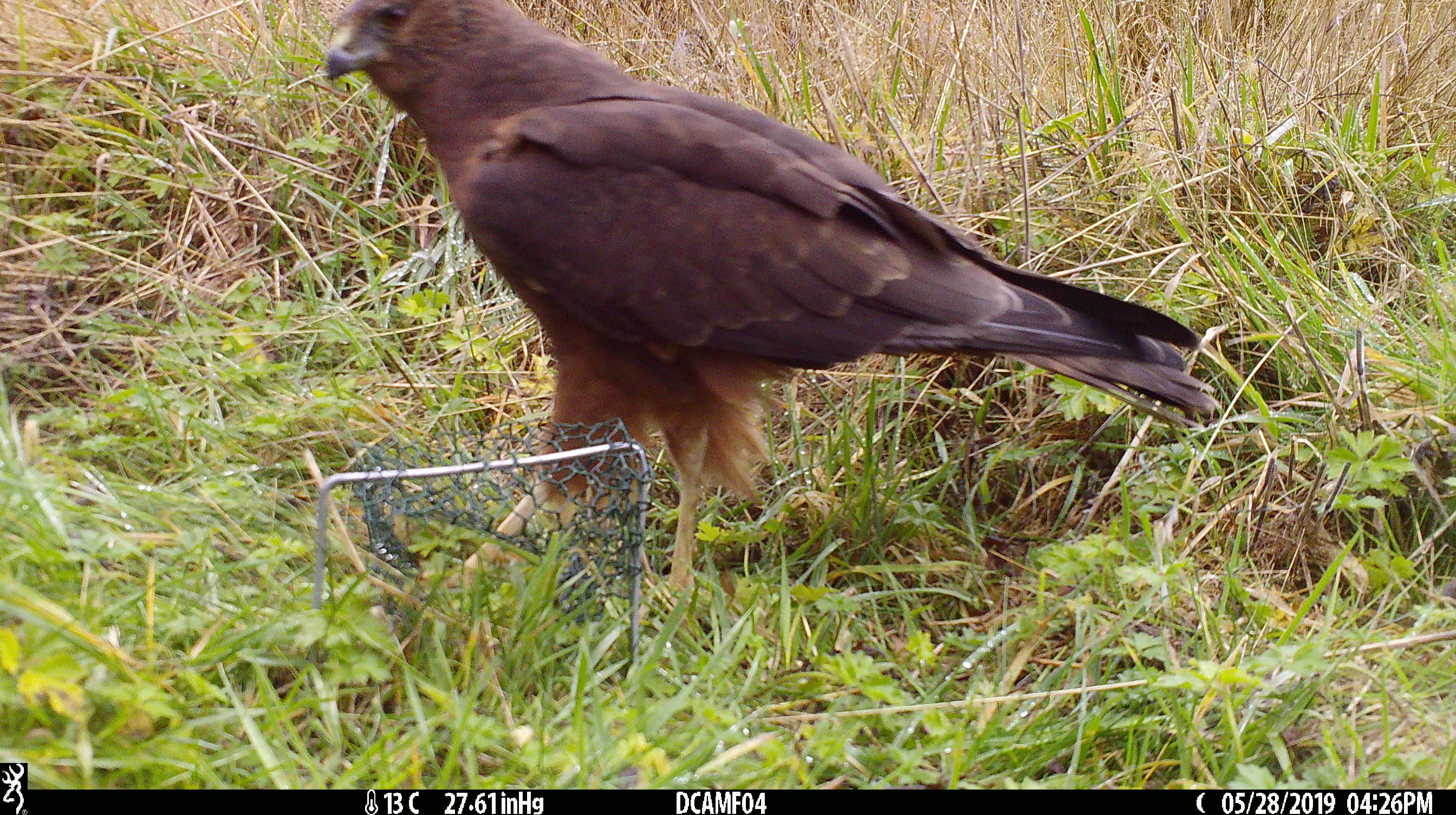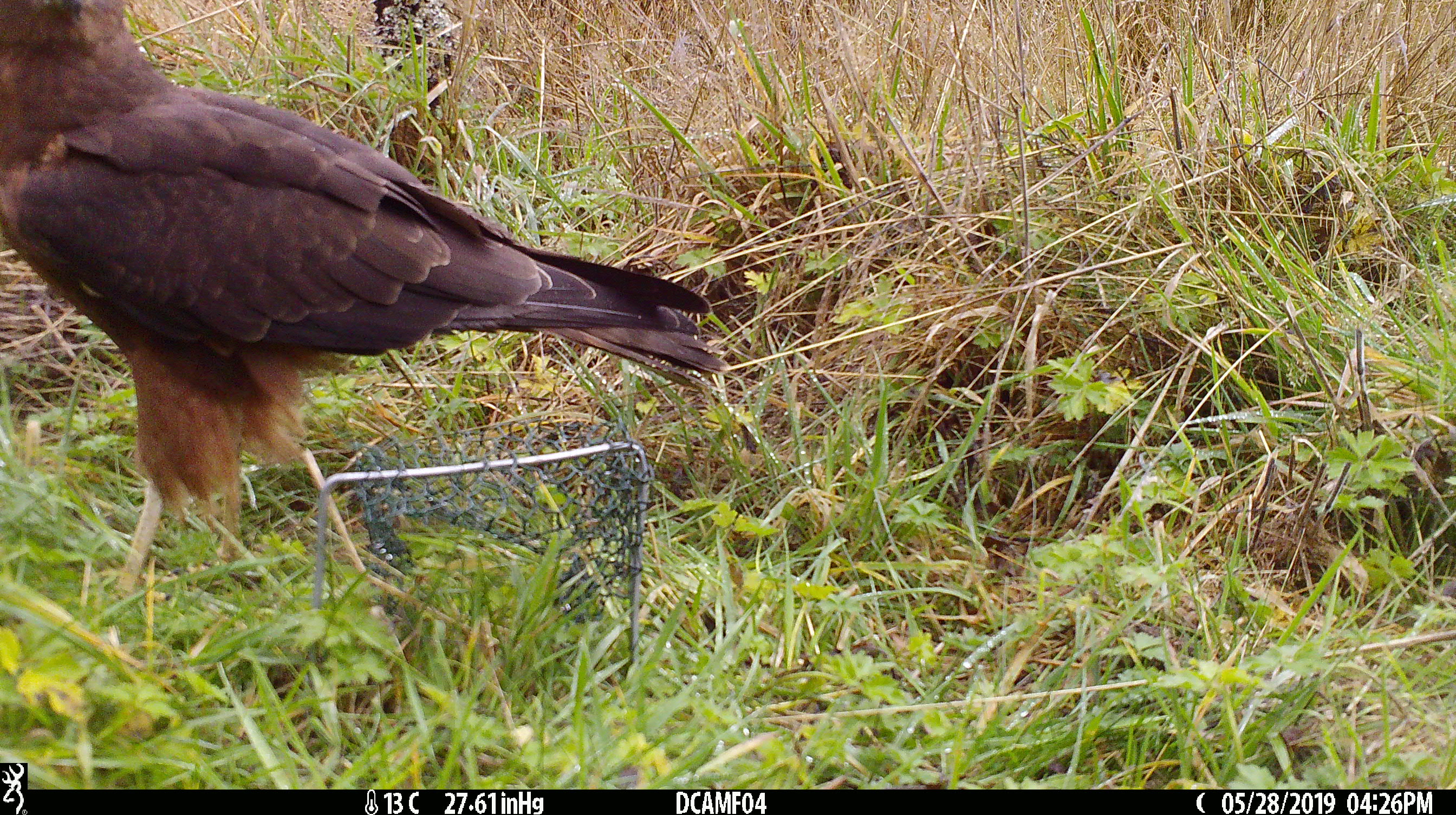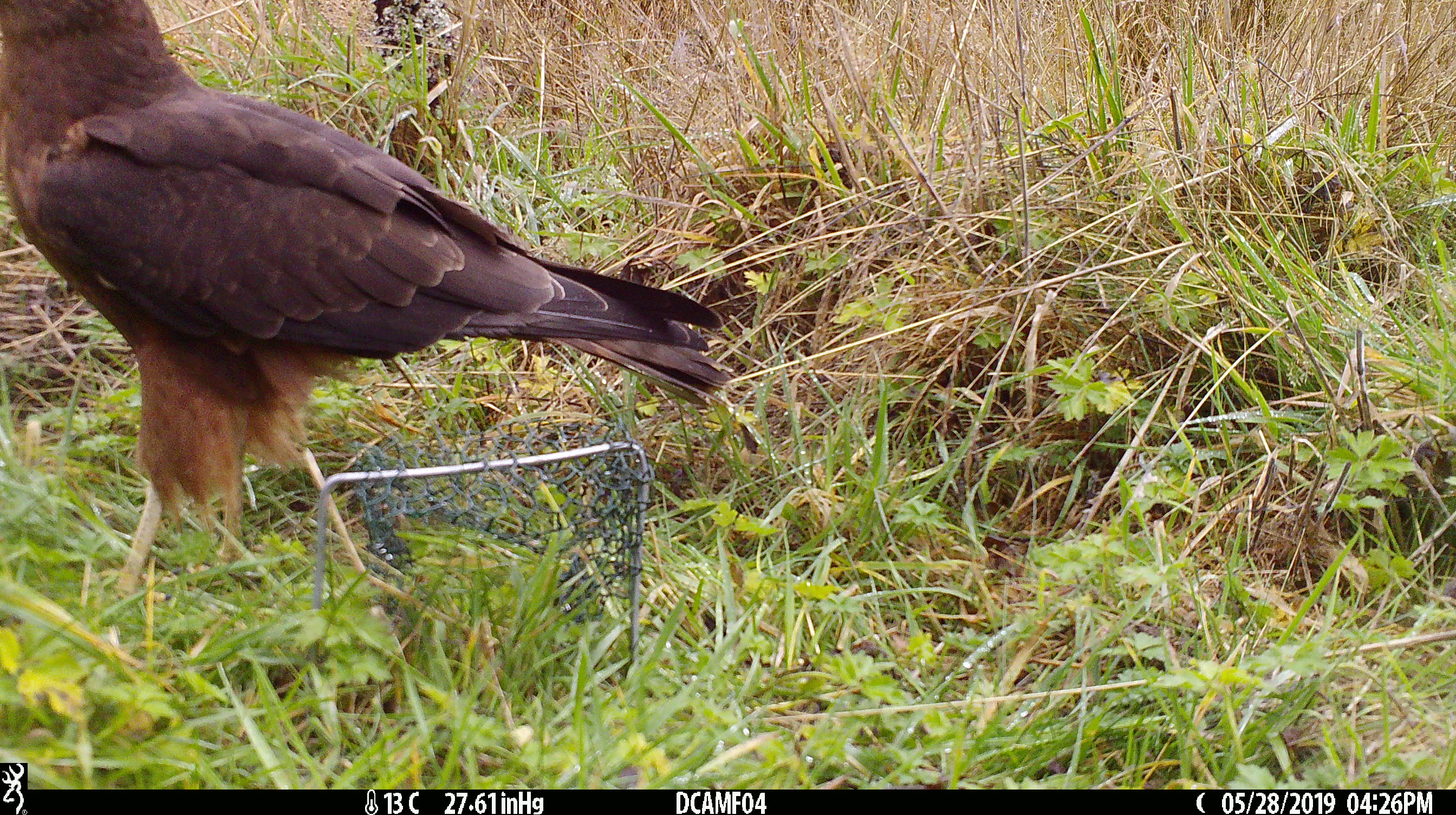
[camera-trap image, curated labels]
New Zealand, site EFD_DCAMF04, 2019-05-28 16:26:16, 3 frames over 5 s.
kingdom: Animalia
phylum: Chordata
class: Aves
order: Accipitriformes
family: Accipitridae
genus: Circus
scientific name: Circus approximans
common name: swamp harrier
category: harrier